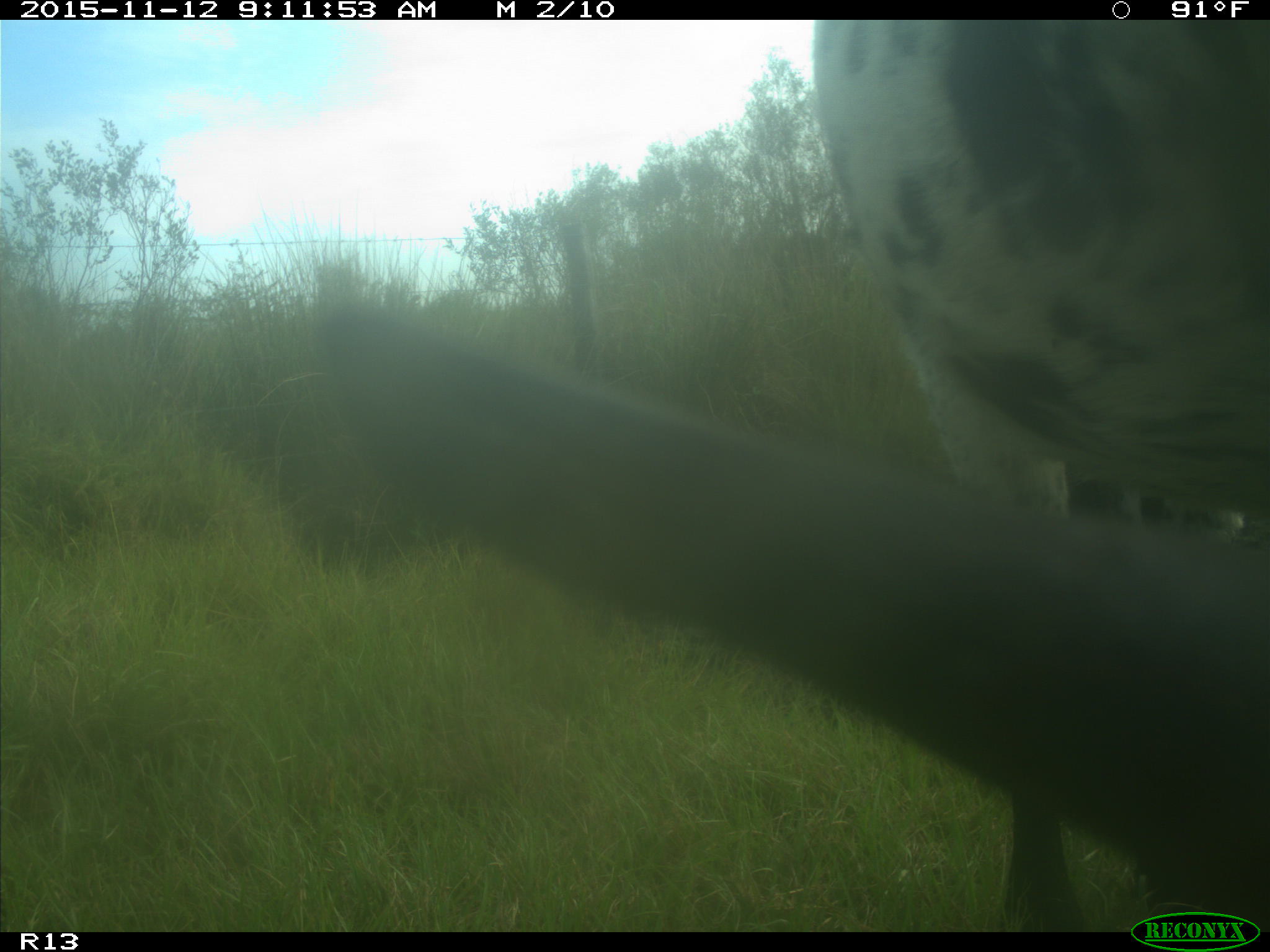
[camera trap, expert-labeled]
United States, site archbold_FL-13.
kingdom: Animalia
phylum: Chordata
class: Mammalia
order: Artiodactyla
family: Bovidae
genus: Bos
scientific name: Bos taurus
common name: domestic cow